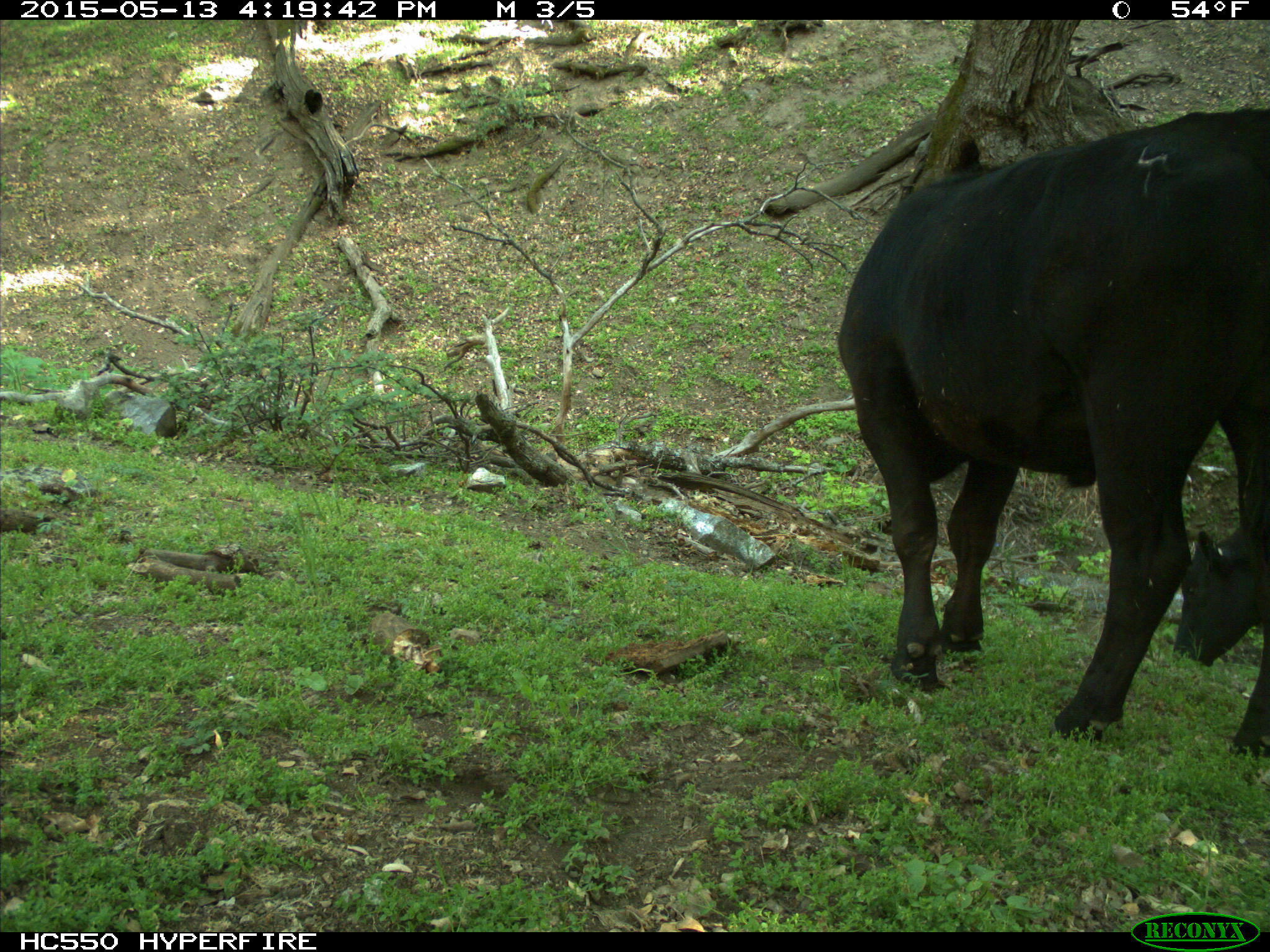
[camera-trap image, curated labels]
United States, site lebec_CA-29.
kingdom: Animalia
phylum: Chordata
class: Mammalia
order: Artiodactyla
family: Bovidae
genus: Bos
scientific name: Bos taurus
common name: domestic cow